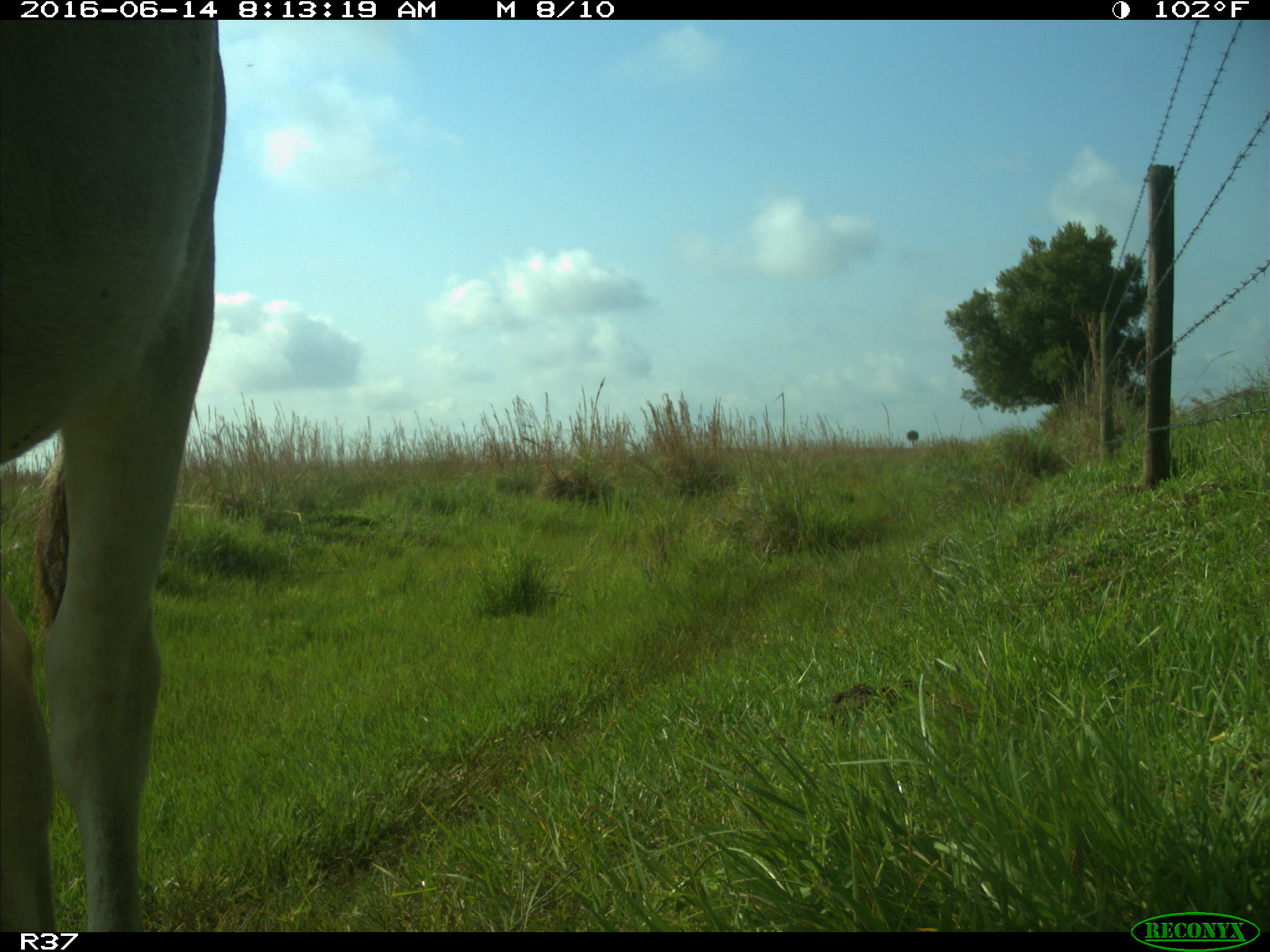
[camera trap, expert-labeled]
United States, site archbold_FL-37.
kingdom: Animalia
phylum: Chordata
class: Mammalia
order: Artiodactyla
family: Bovidae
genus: Bos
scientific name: Bos taurus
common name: domestic cow